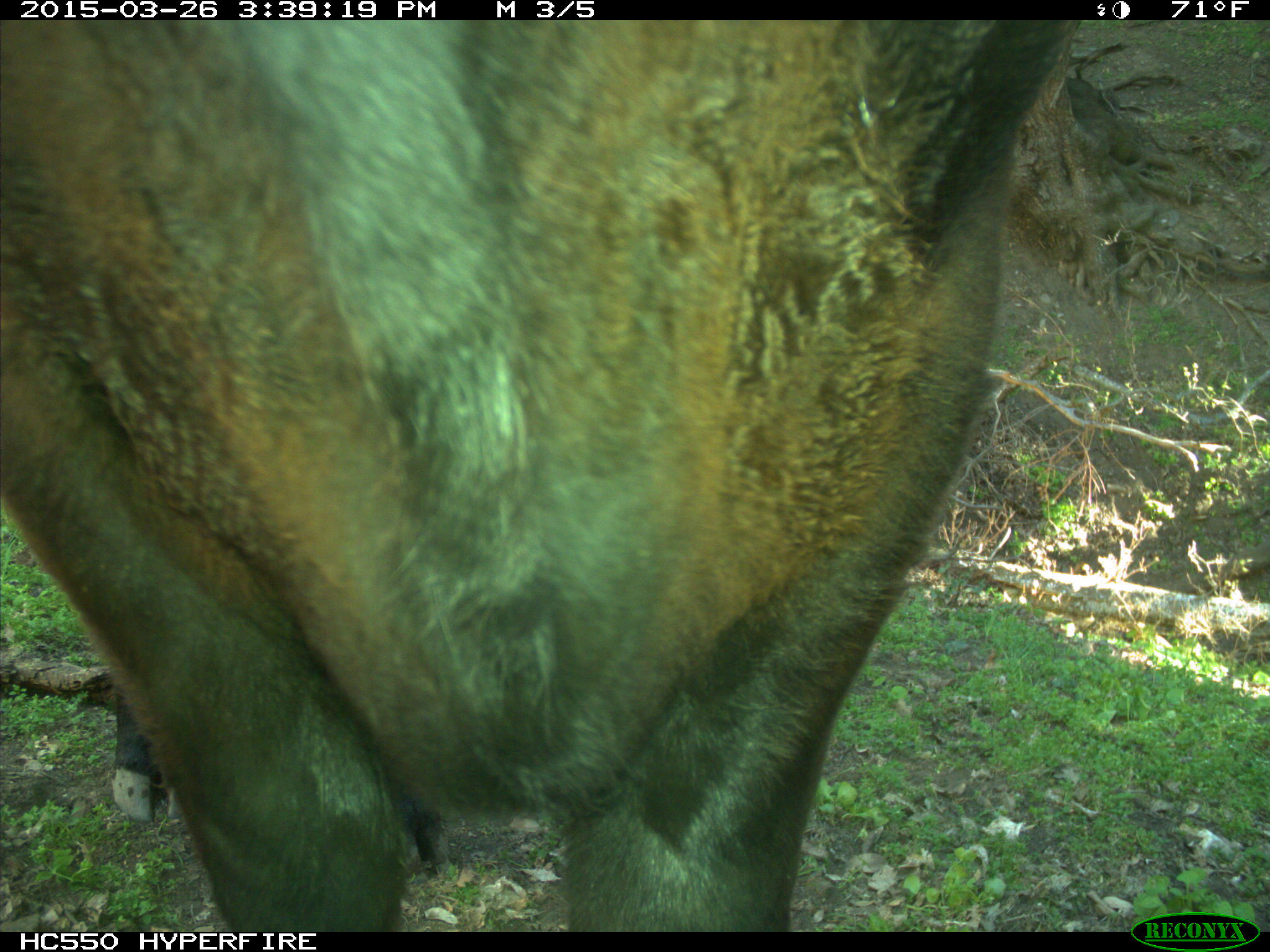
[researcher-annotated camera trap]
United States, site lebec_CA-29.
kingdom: Animalia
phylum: Chordata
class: Mammalia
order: Artiodactyla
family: Bovidae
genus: Bos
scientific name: Bos taurus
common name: domestic cow